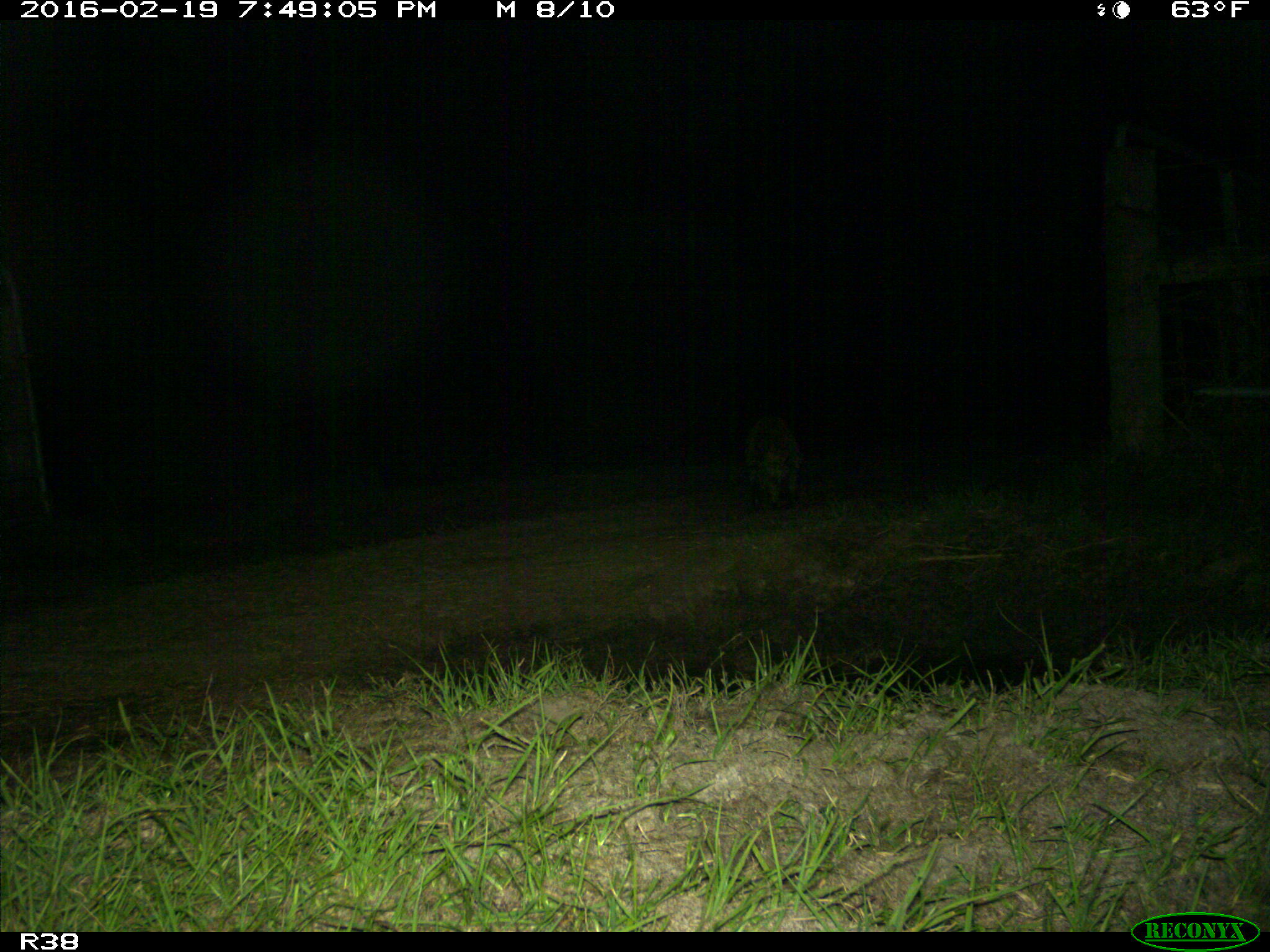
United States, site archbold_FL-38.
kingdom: Animalia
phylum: Chordata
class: Mammalia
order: Carnivora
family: Procyonidae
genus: Procyon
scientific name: Procyon lotor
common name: common raccoon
Procyon lotor (common raccoon).